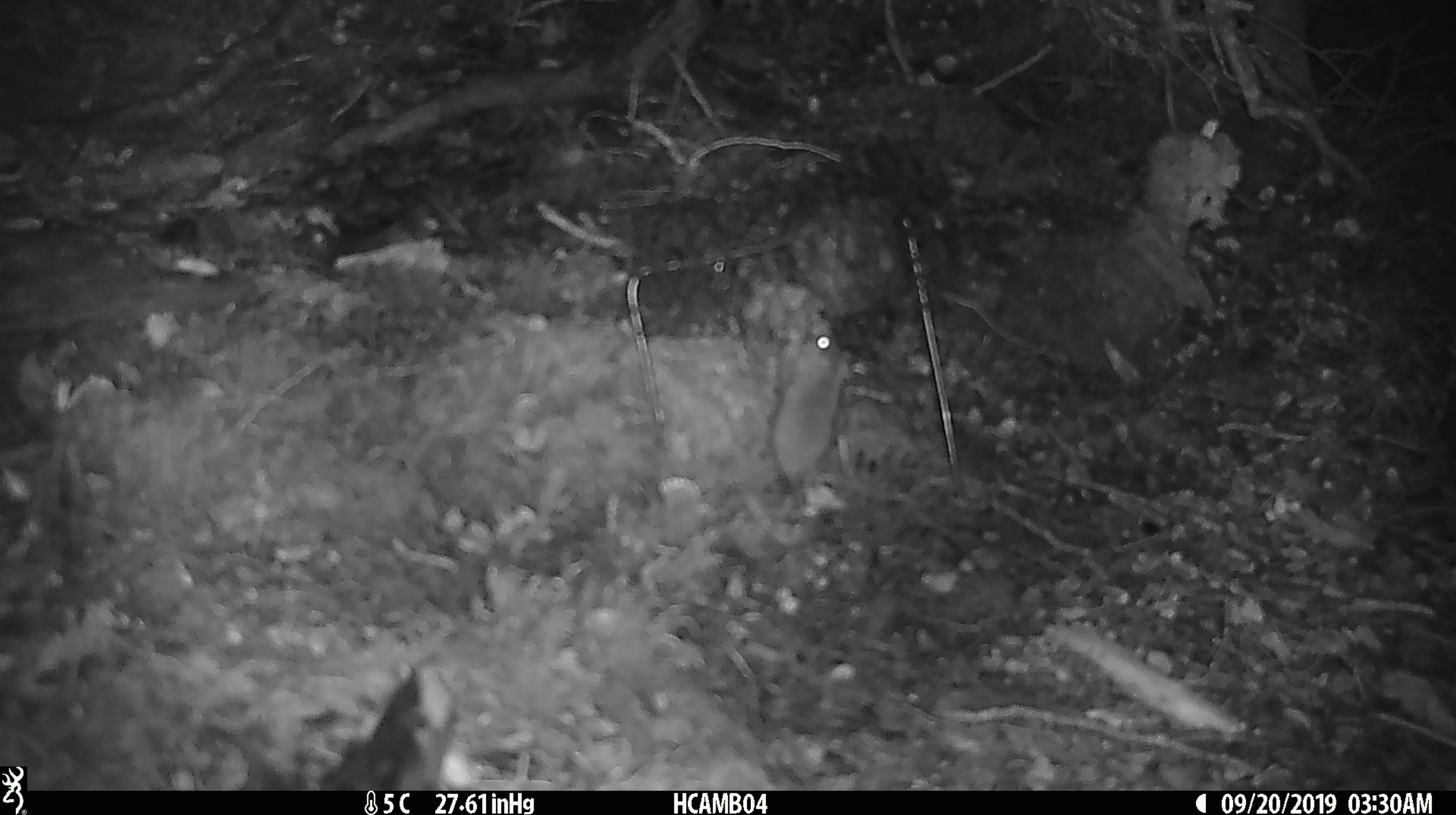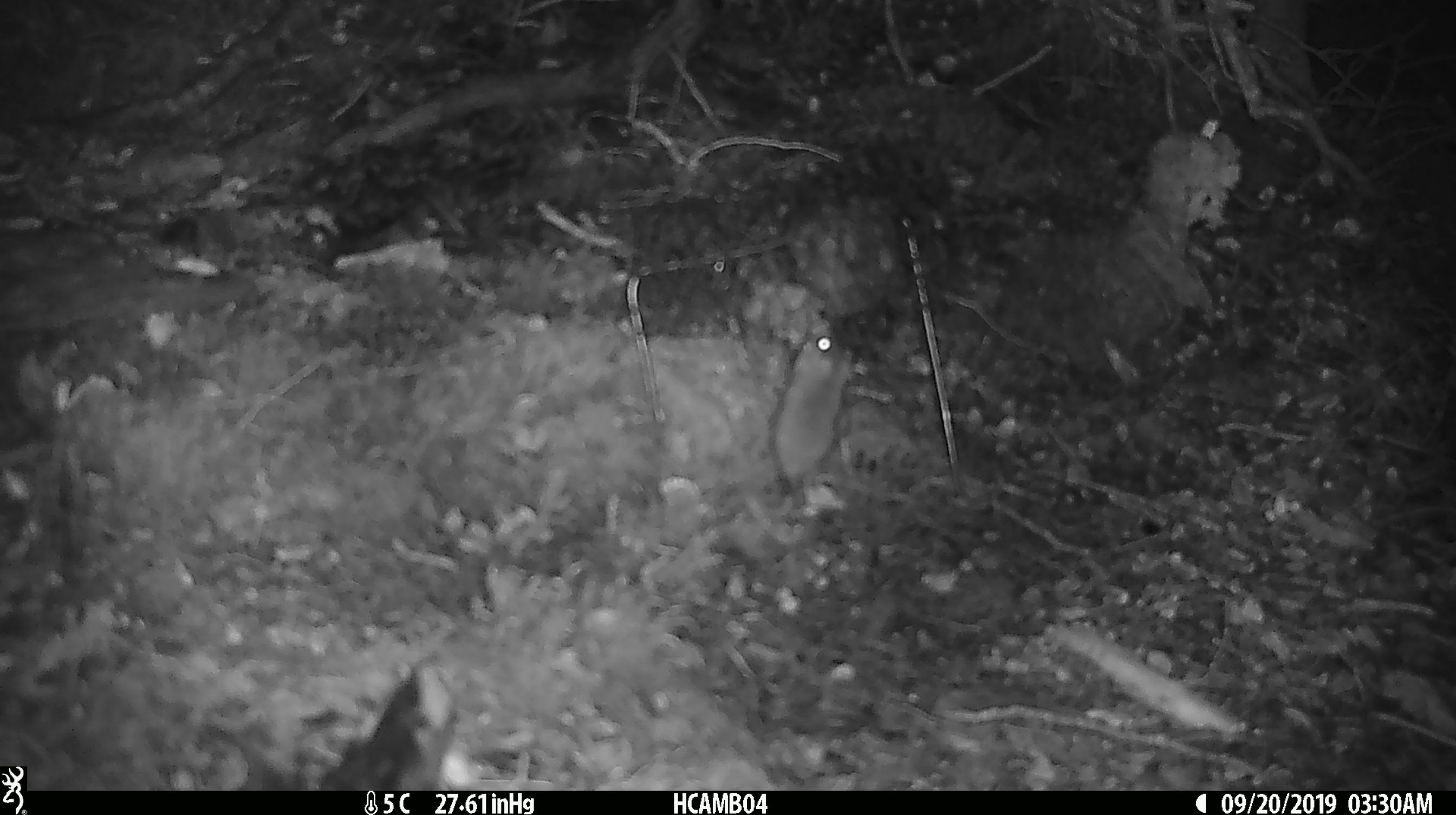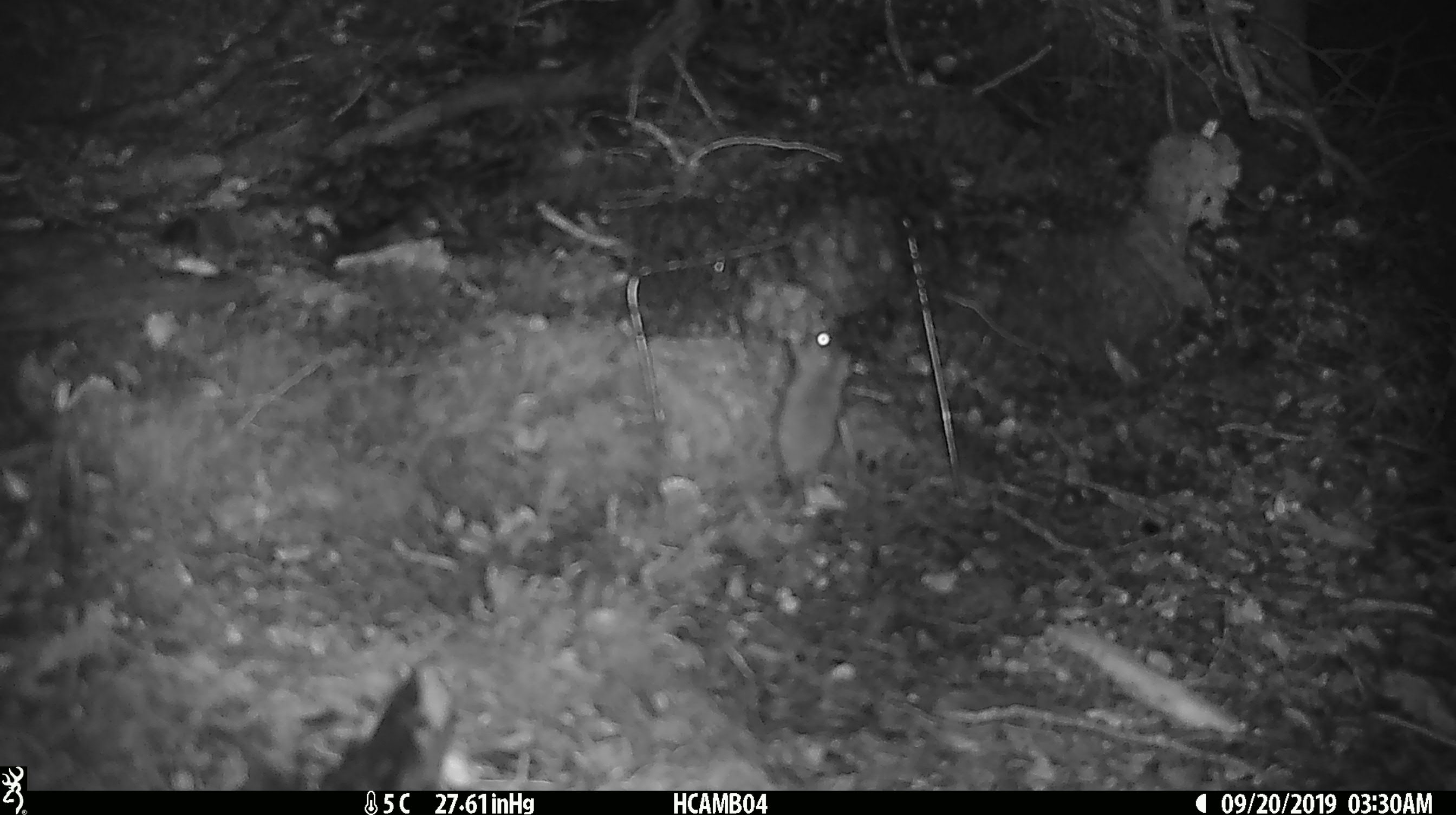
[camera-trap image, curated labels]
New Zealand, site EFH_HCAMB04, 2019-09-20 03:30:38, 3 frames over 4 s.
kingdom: Animalia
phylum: Chordata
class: Mammalia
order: Rodentia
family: Muridae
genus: Mus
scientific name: Mus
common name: mouse